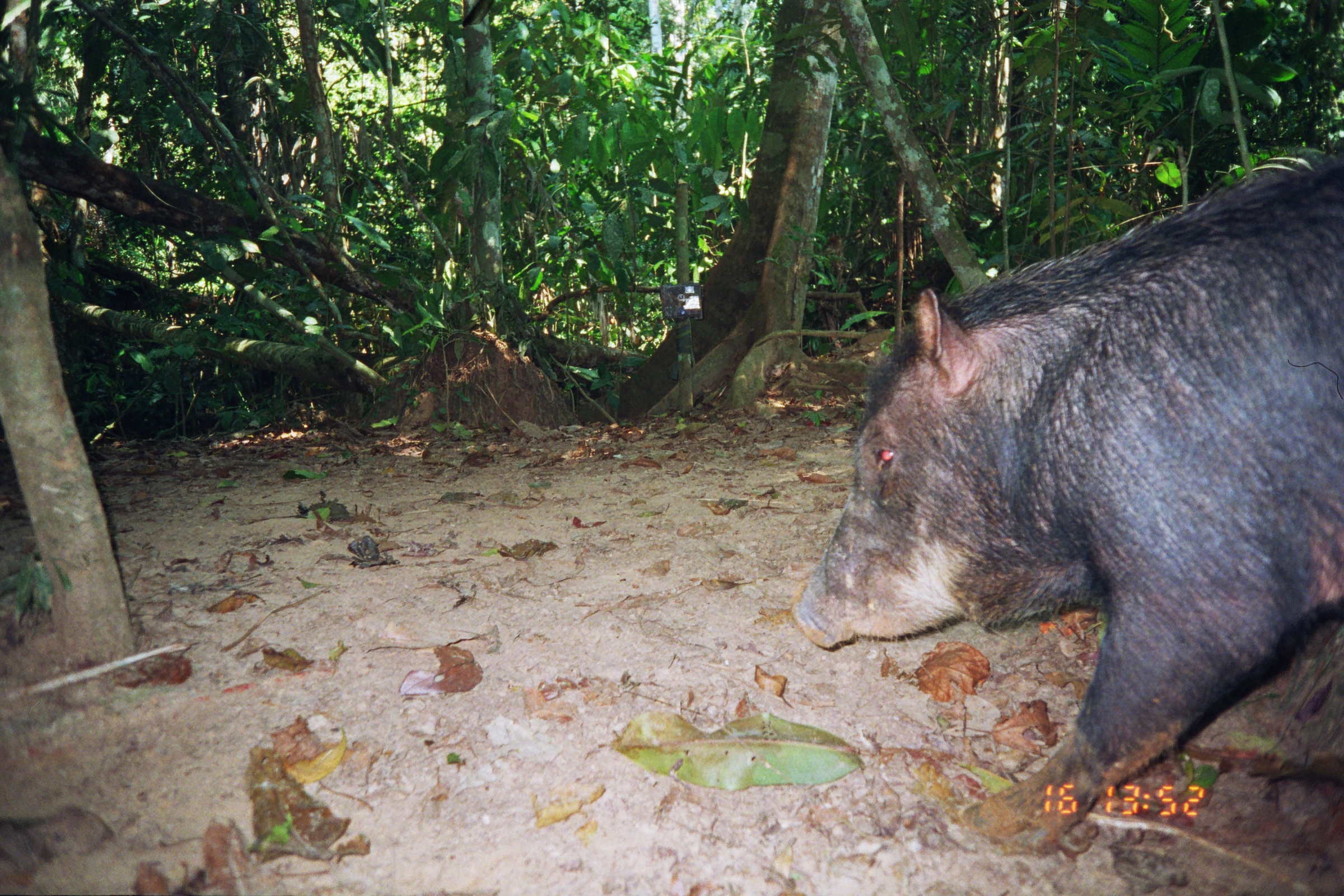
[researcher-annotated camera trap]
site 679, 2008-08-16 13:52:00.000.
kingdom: Animalia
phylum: Chordata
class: Mammalia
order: Artiodactyla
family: Tayassuidae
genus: Tayassu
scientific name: Tayassu pecari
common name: white-lipped peccary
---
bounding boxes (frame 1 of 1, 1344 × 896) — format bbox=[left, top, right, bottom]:
tayassu pecari: bbox=[789, 153, 1343, 856]